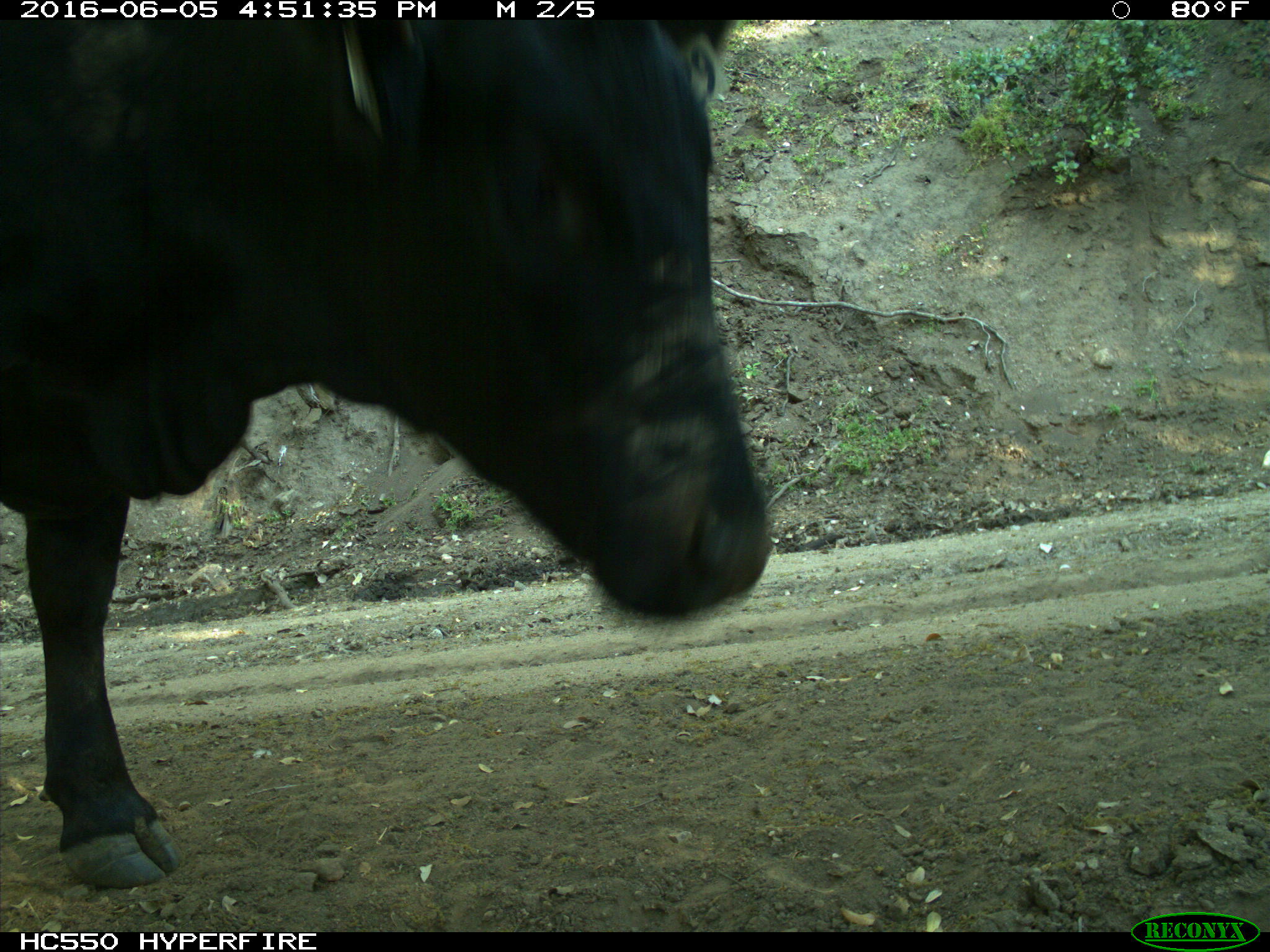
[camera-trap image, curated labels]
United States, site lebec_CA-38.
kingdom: Animalia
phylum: Chordata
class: Mammalia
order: Artiodactyla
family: Bovidae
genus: Bos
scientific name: Bos taurus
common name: domestic cow